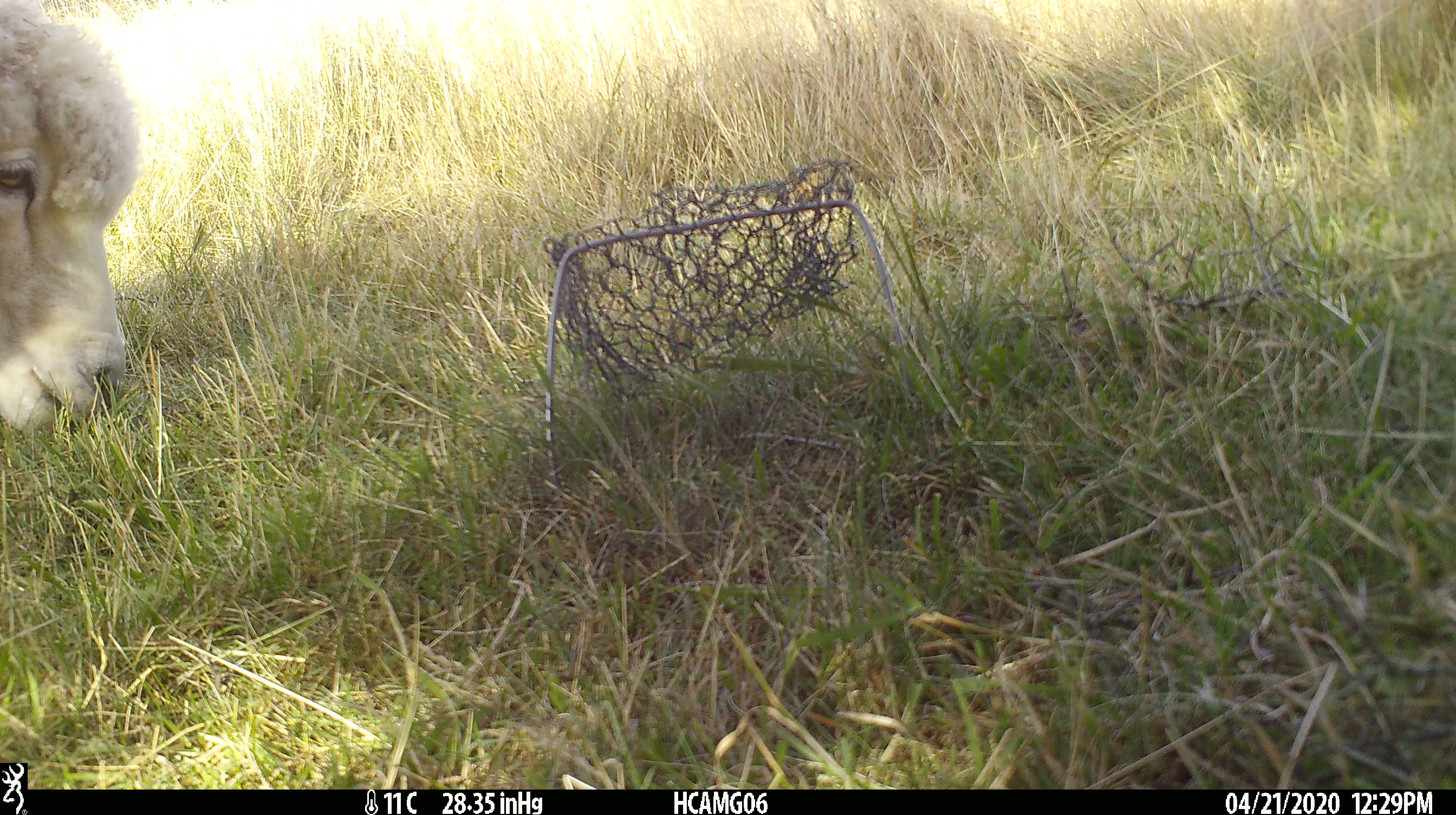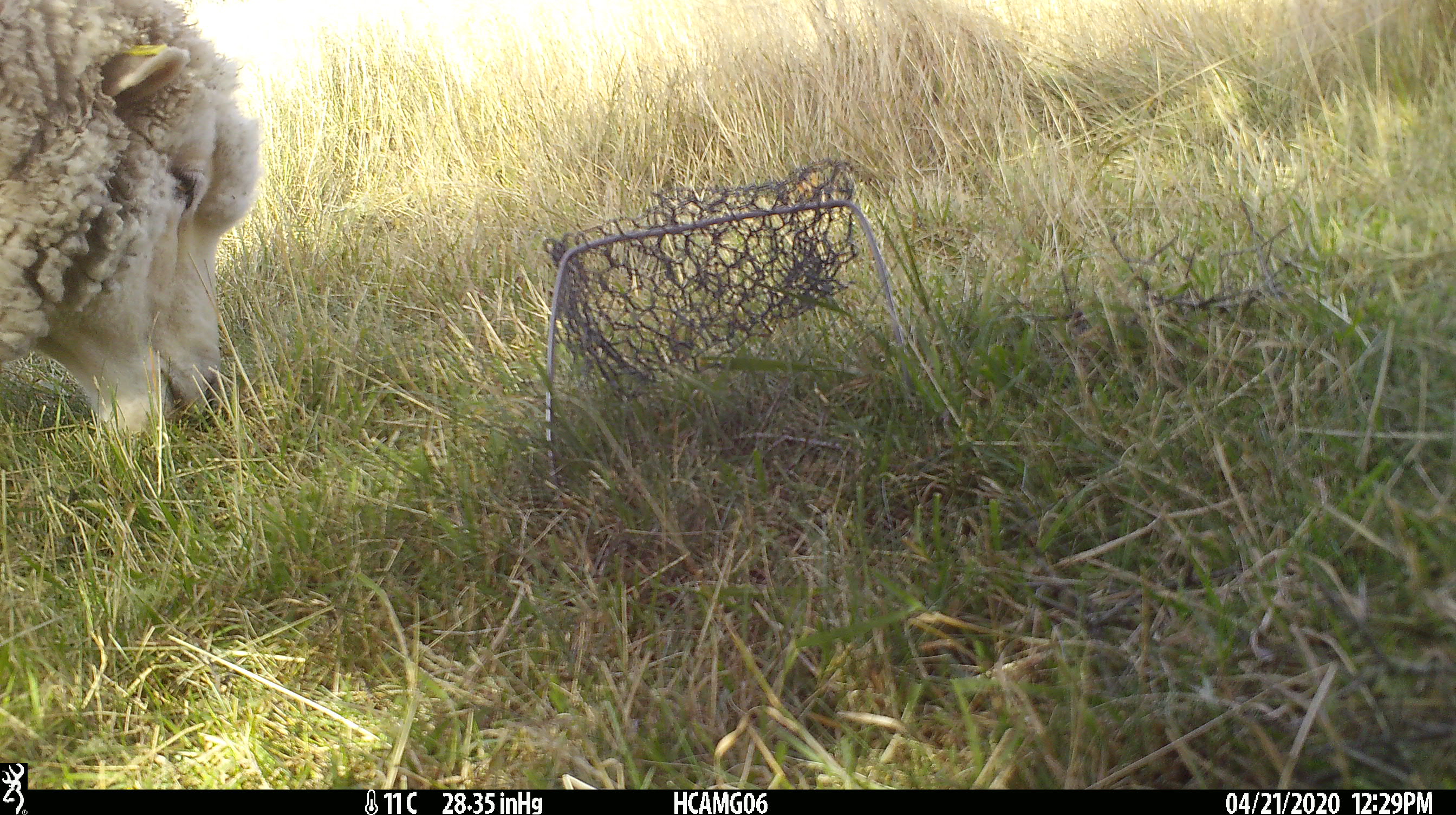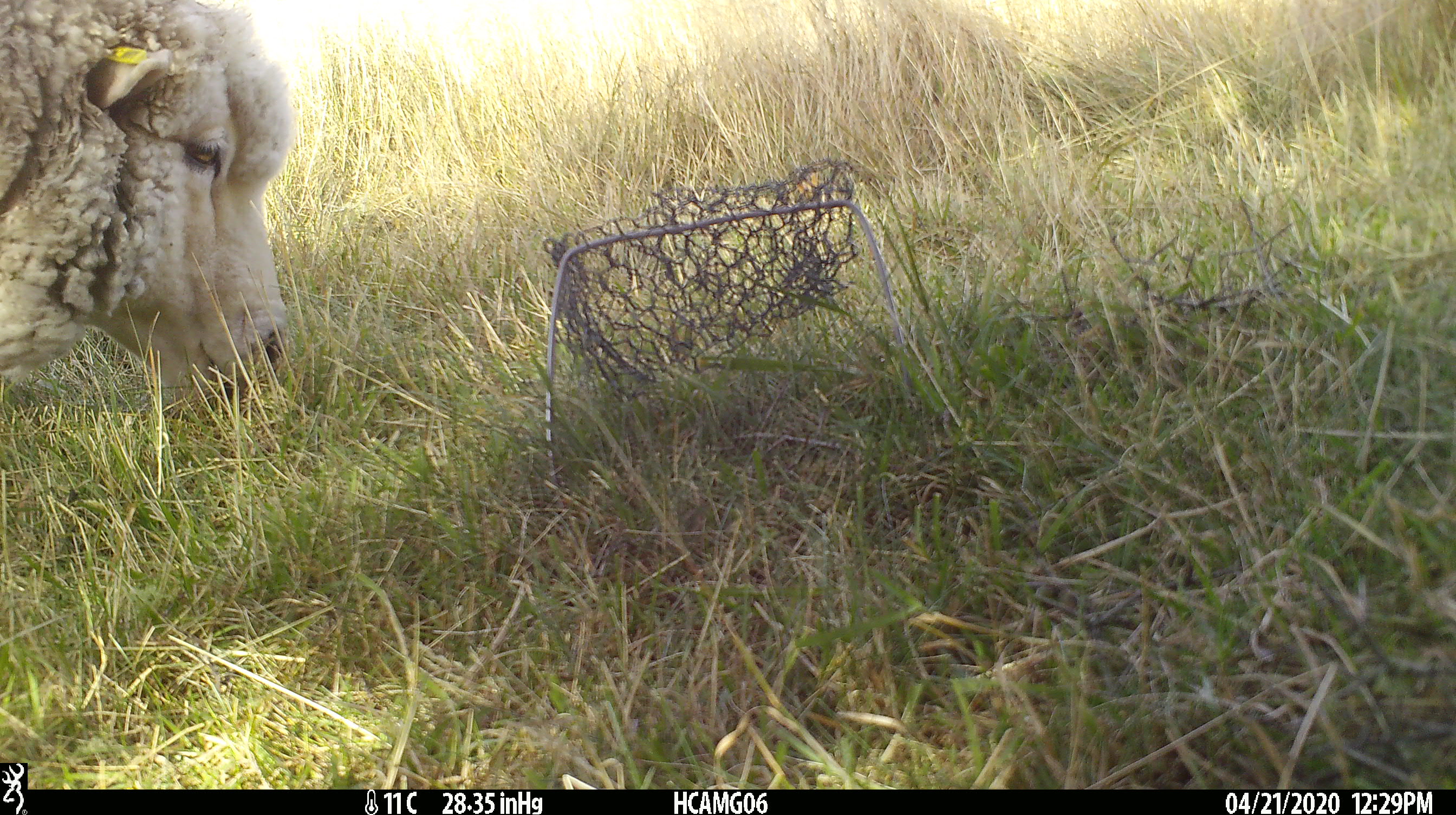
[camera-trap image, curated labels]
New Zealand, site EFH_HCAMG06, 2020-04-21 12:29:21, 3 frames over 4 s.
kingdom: Animalia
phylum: Chordata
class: Mammalia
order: Artiodactyla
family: Bovidae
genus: Ovis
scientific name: Ovis aries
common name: domestic sheep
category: sheep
Sheep (domestic sheep) (Ovis aries).